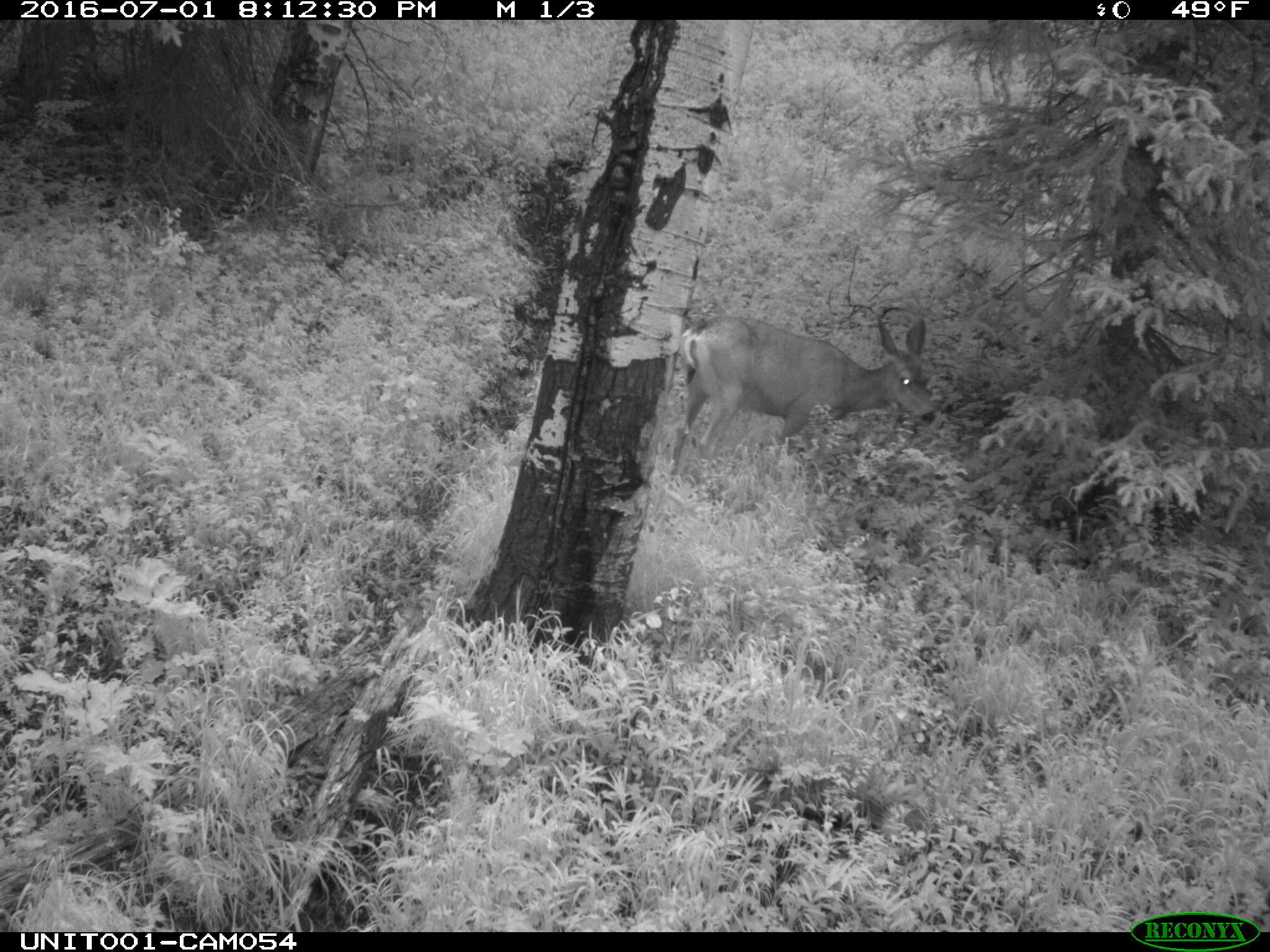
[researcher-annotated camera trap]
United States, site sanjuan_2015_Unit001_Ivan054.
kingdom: Animalia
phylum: Chordata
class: Mammalia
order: Artiodactyla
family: Cervidae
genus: Odocoileus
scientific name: Odocoileus hemionus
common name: mule deer